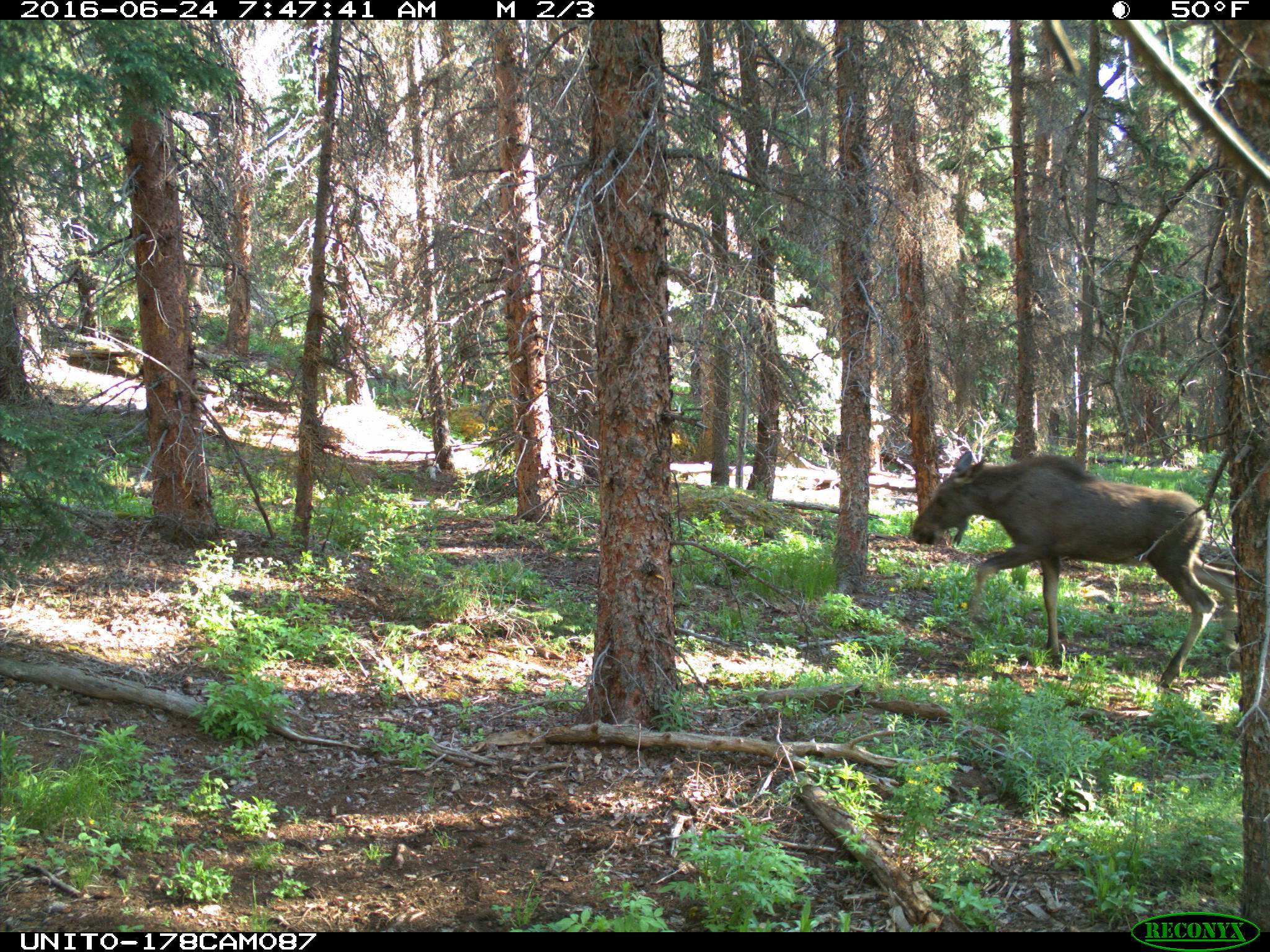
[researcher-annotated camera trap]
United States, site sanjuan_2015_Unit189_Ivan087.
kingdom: Animalia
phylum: Chordata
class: Mammalia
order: Artiodactyla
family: Cervidae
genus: Alces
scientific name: Alces alces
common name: moose